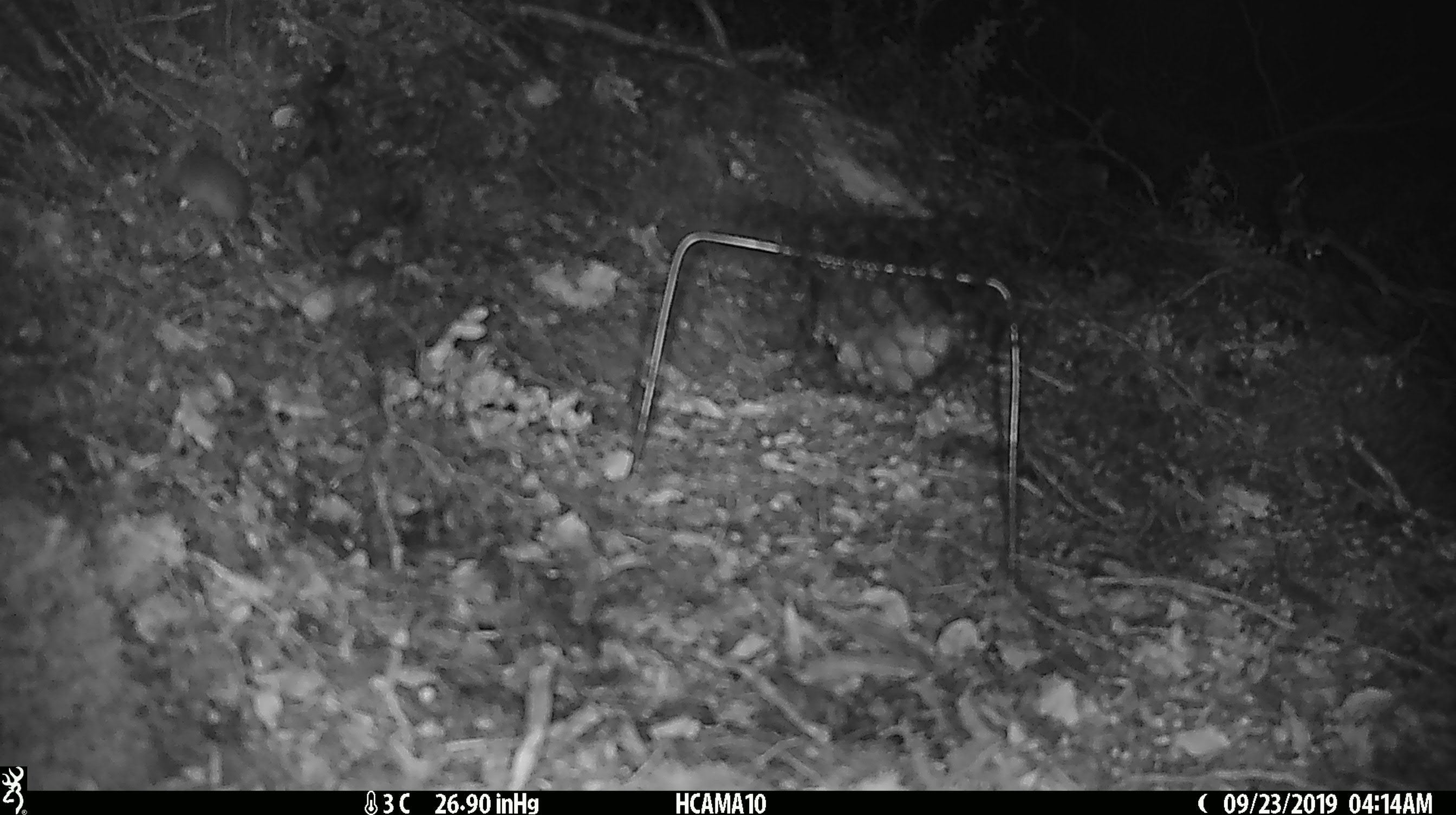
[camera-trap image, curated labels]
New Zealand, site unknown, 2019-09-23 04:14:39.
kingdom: Animalia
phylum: Chordata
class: Mammalia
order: Rodentia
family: Muridae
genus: Mus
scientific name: Mus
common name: mouse